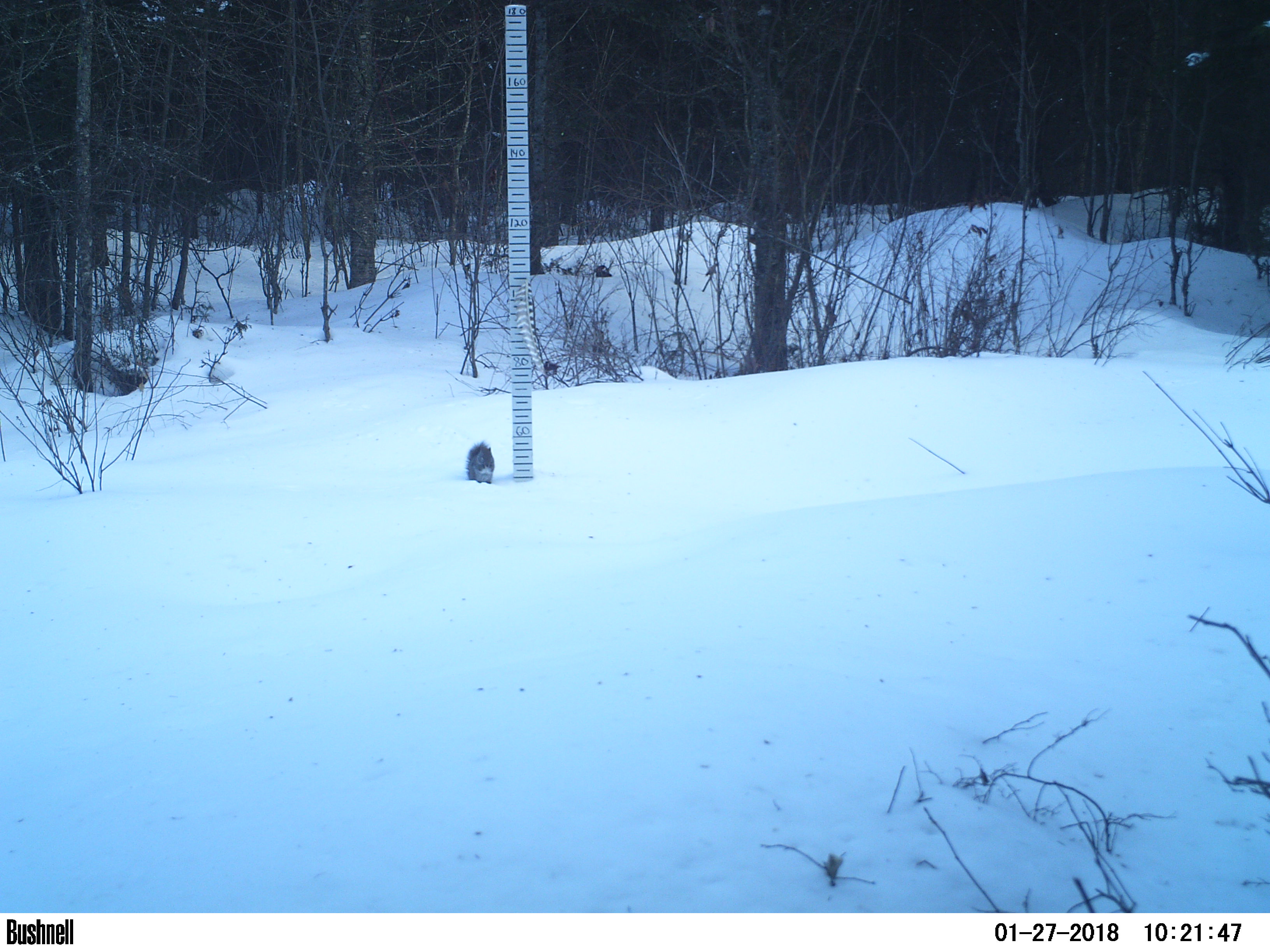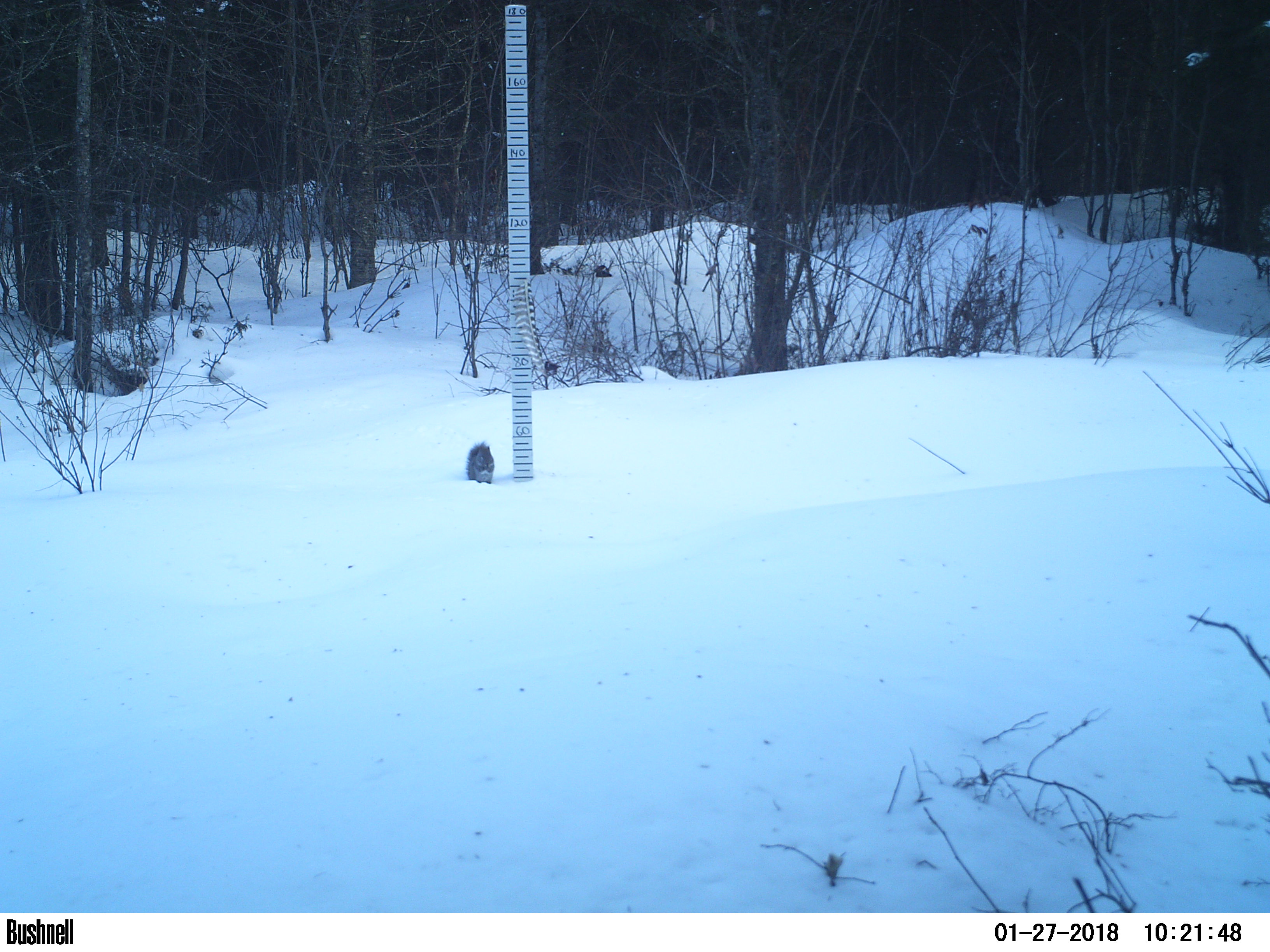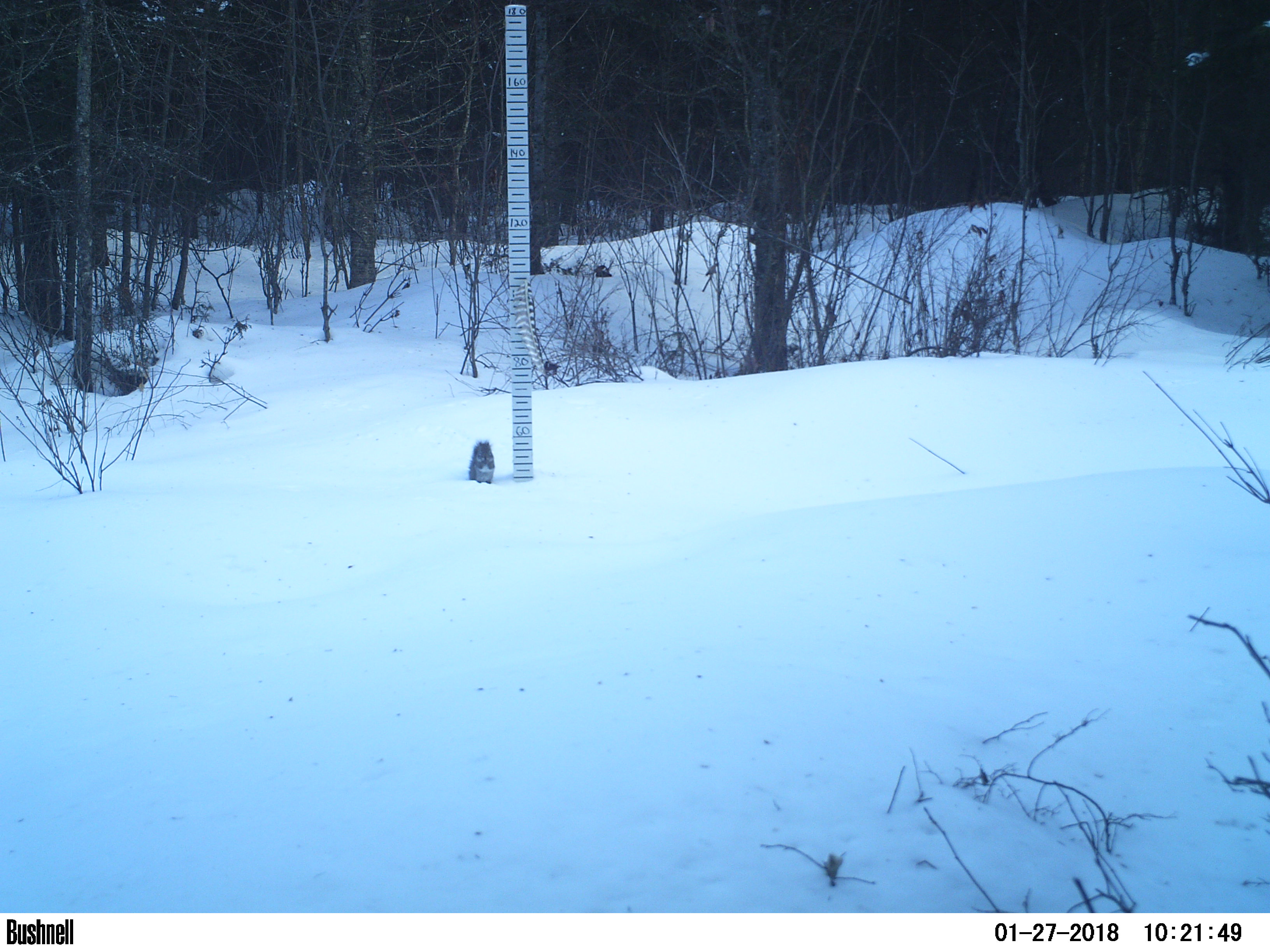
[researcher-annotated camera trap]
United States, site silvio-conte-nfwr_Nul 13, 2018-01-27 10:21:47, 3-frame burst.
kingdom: Animalia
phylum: Chordata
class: Mammalia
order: Rodentia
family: Sciuridae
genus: Tamiasciurus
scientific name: Tamiasciurus hudsonicus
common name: red squirrel